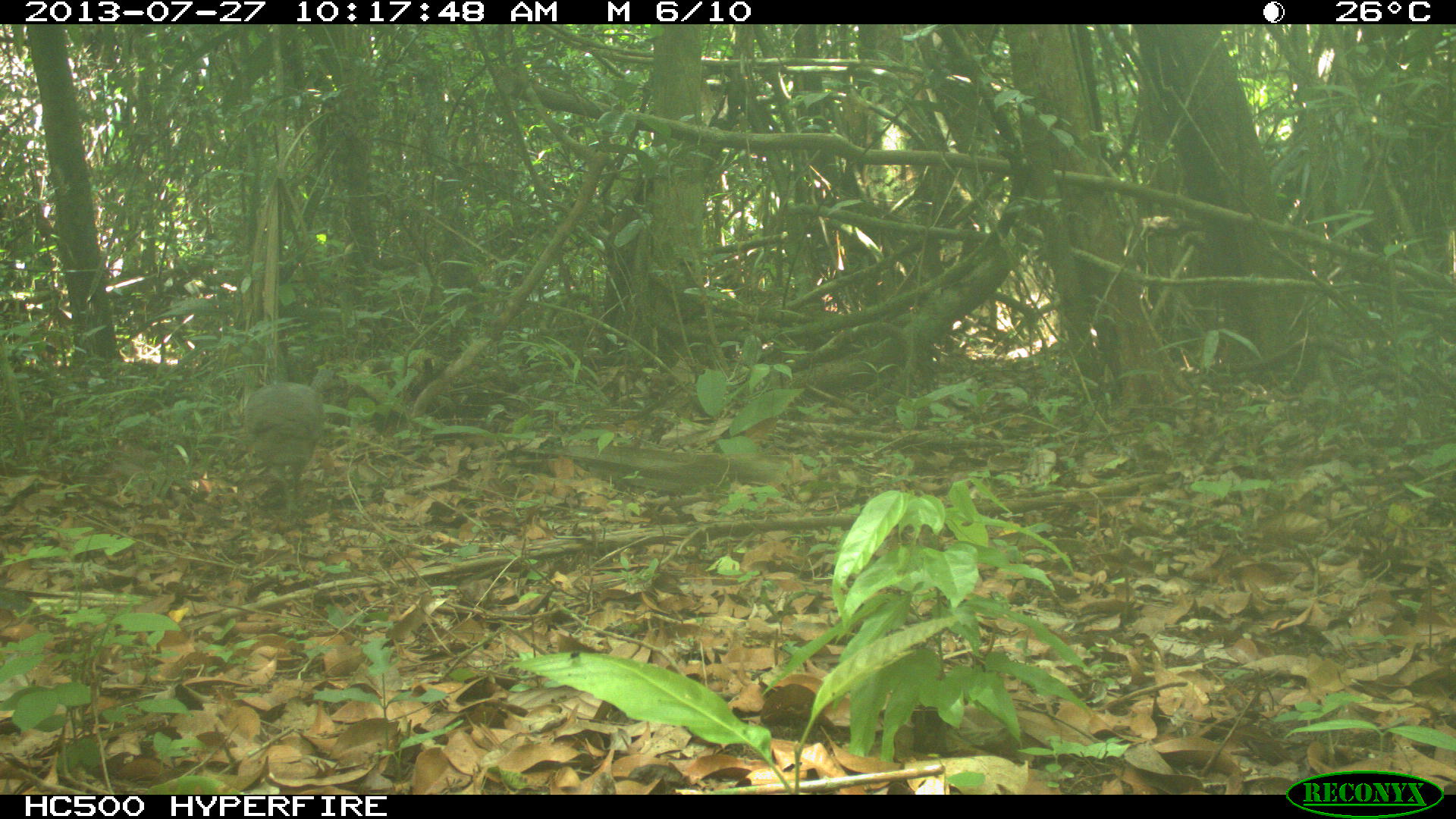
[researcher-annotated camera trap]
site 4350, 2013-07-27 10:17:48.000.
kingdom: Animalia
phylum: Chordata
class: Aves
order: Galliformes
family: Cracidae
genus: Ortalis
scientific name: Ortalis vetula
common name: plain chachalaca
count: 1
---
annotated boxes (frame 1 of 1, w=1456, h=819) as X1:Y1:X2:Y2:
ortalis vetula: 242:366:344:524